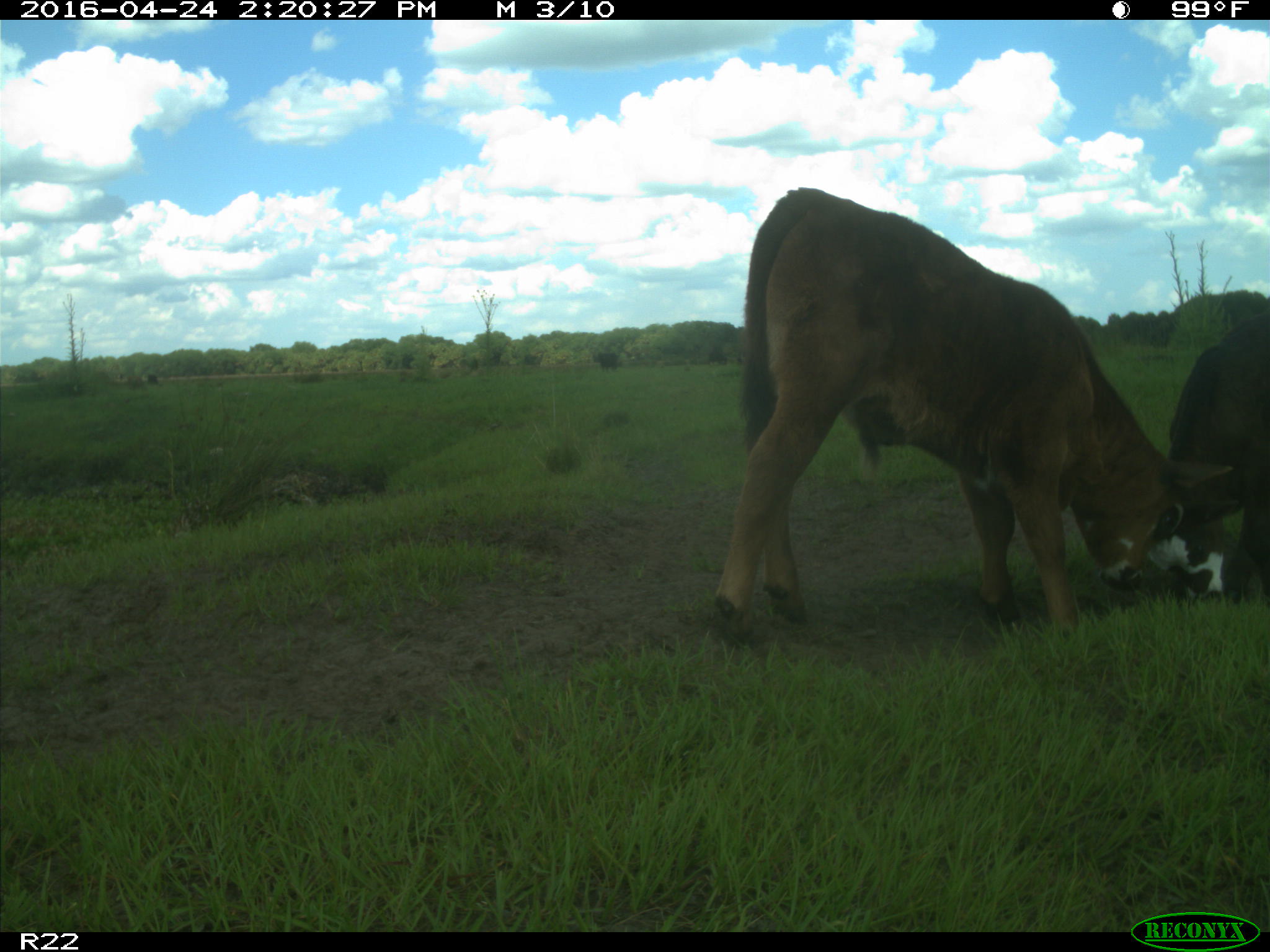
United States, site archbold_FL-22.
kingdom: Animalia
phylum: Chordata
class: Mammalia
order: Artiodactyla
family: Bovidae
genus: Bos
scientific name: Bos taurus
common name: domestic cow